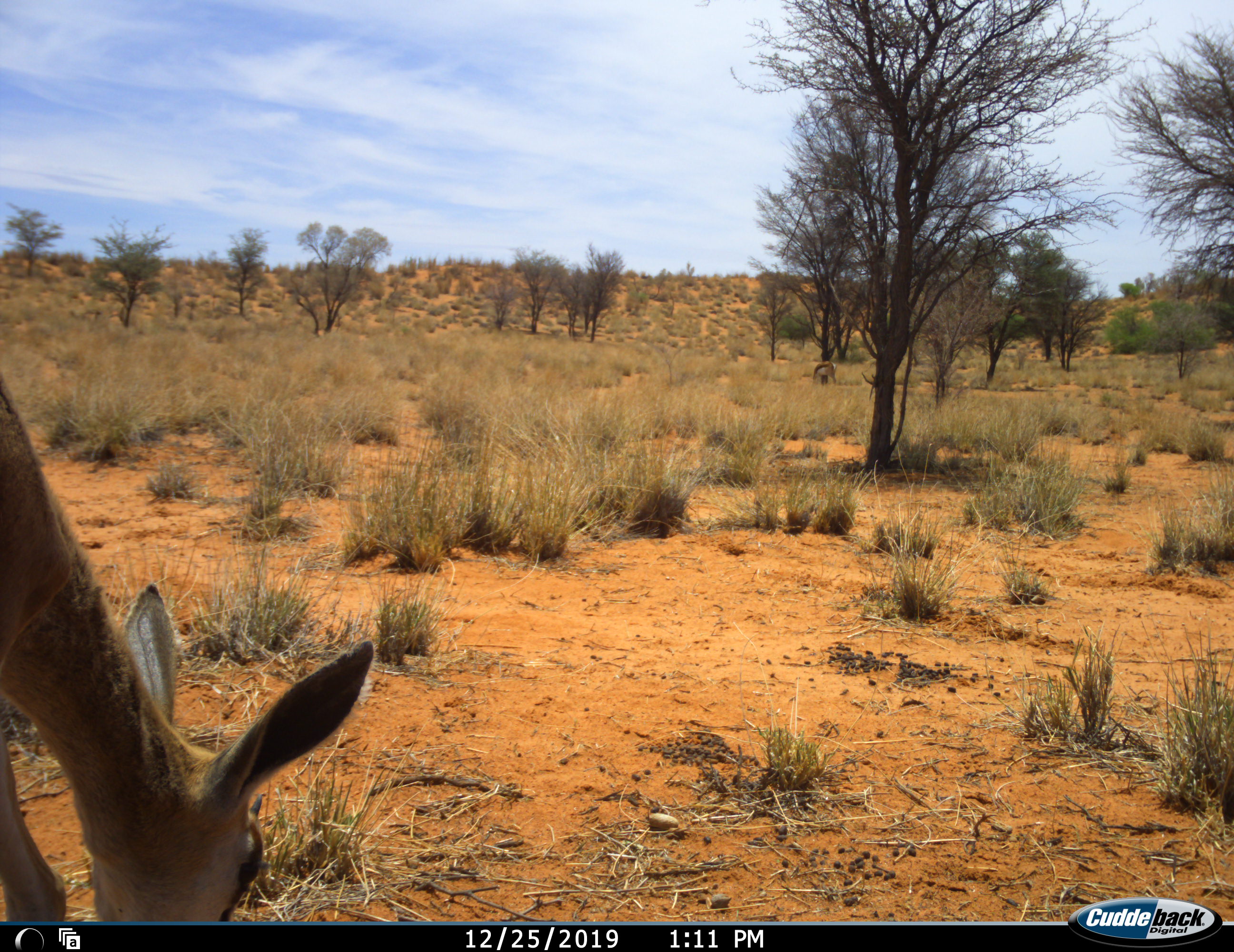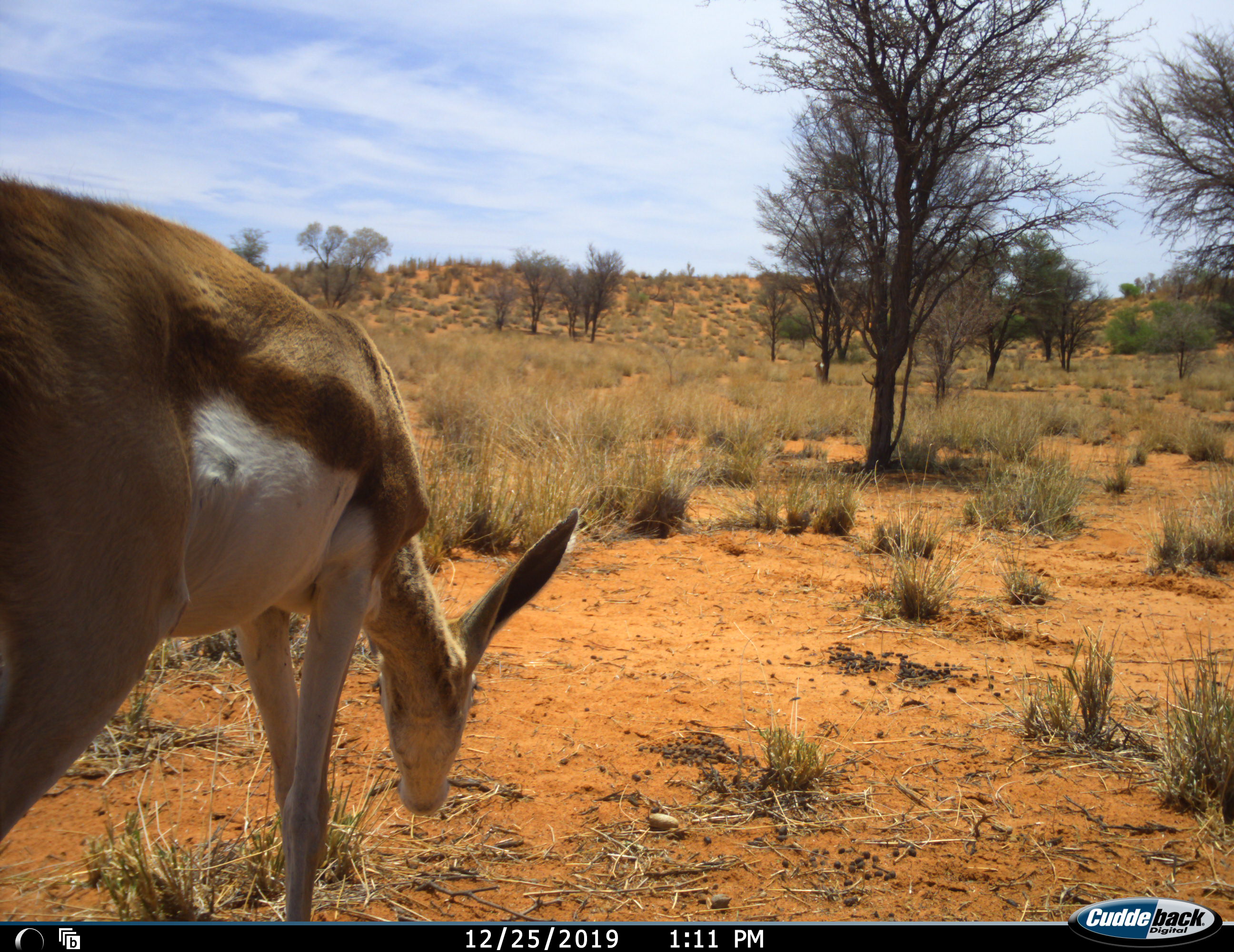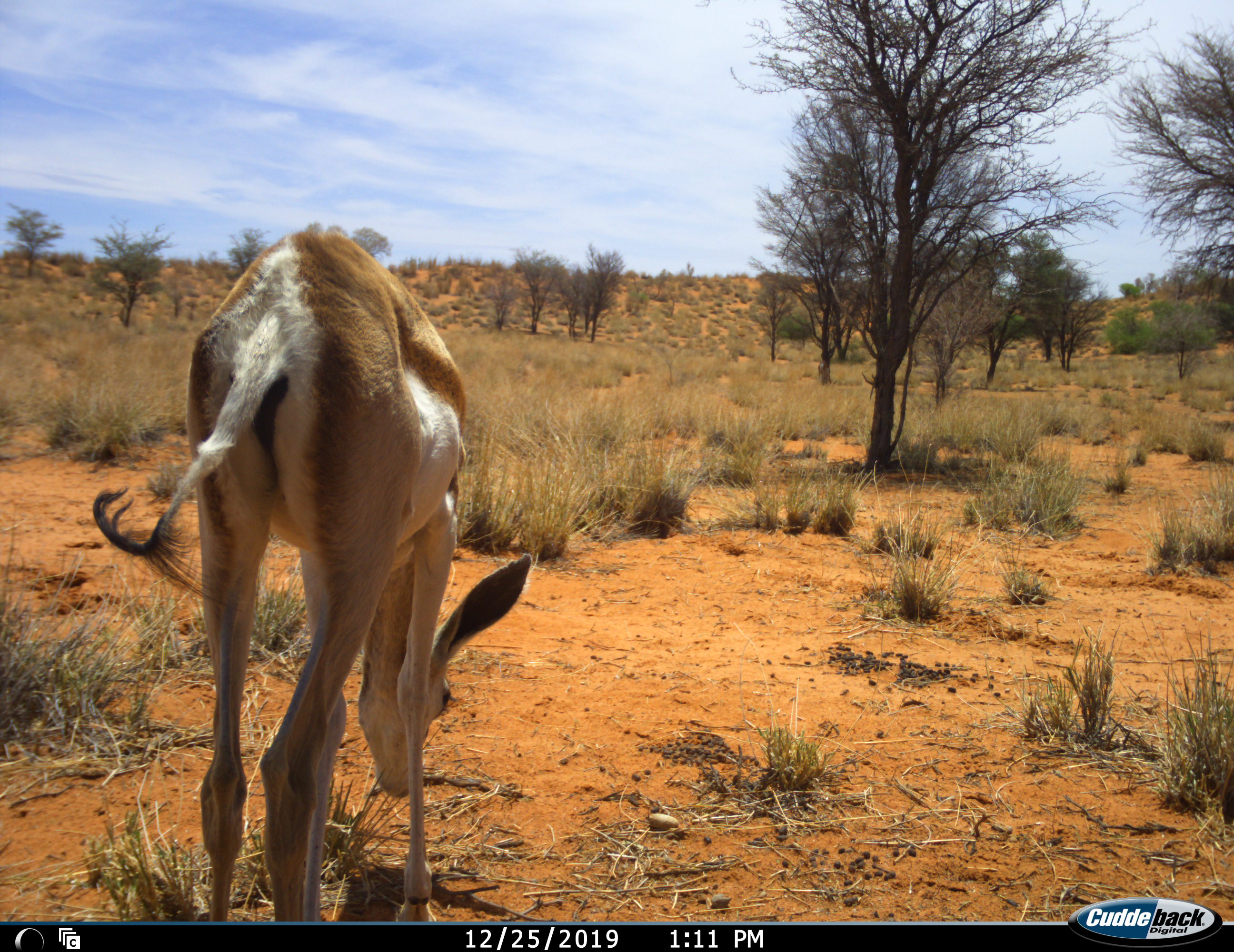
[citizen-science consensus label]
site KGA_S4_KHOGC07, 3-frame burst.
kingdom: Animalia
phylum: Chordata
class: Mammalia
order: Artiodactyla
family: Bovidae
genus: Antidorcas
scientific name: Antidorcas marsupialis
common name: springbok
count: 2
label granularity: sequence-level